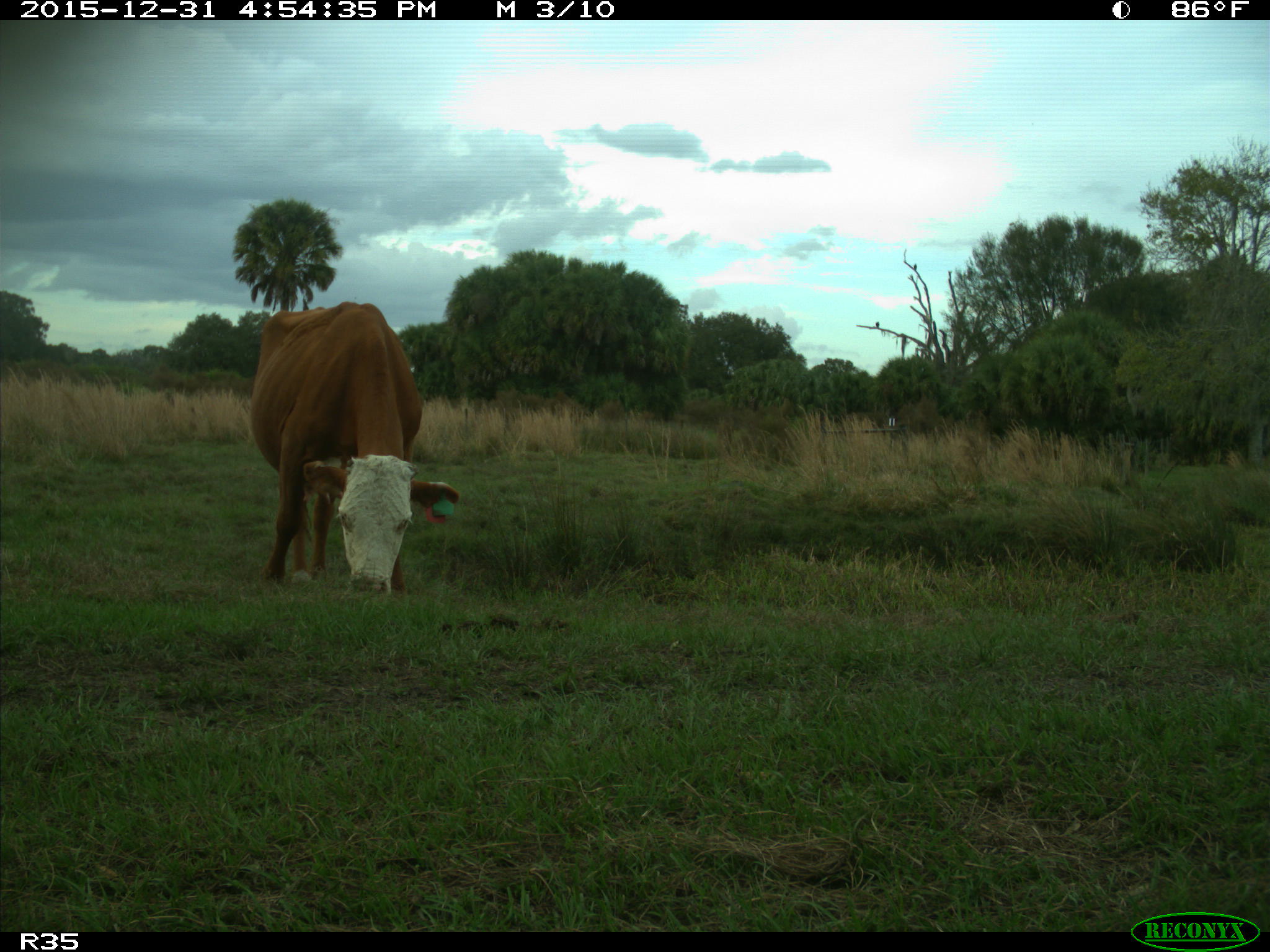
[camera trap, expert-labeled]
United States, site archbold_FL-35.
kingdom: Animalia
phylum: Chordata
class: Mammalia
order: Artiodactyla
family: Bovidae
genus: Bos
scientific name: Bos taurus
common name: domestic cow